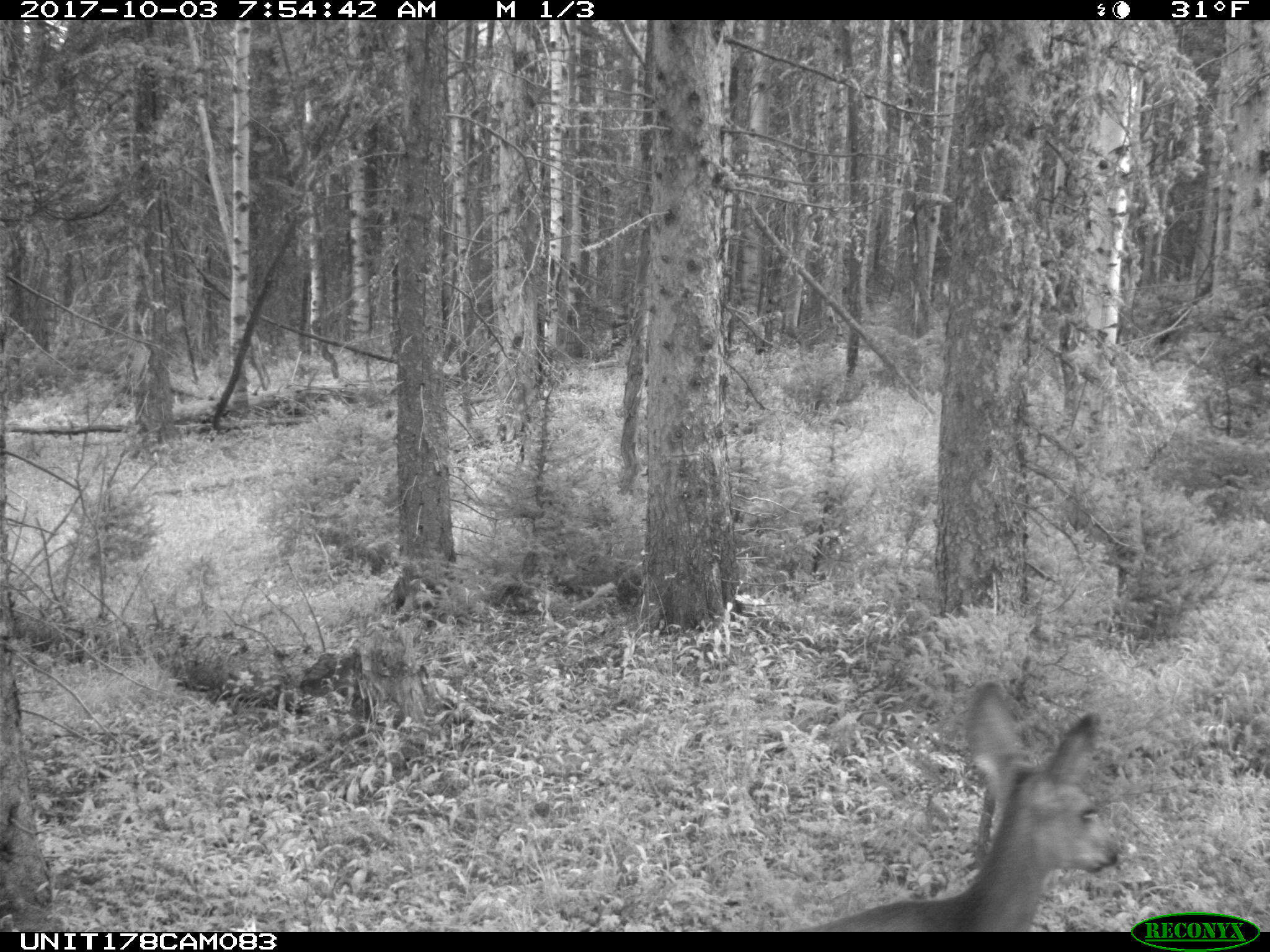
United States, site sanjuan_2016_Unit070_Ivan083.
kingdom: Animalia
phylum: Chordata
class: Mammalia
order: Artiodactyla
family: Cervidae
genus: Odocoileus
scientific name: Odocoileus hemionus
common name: mule deer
Odocoileus hemionus (mule deer).